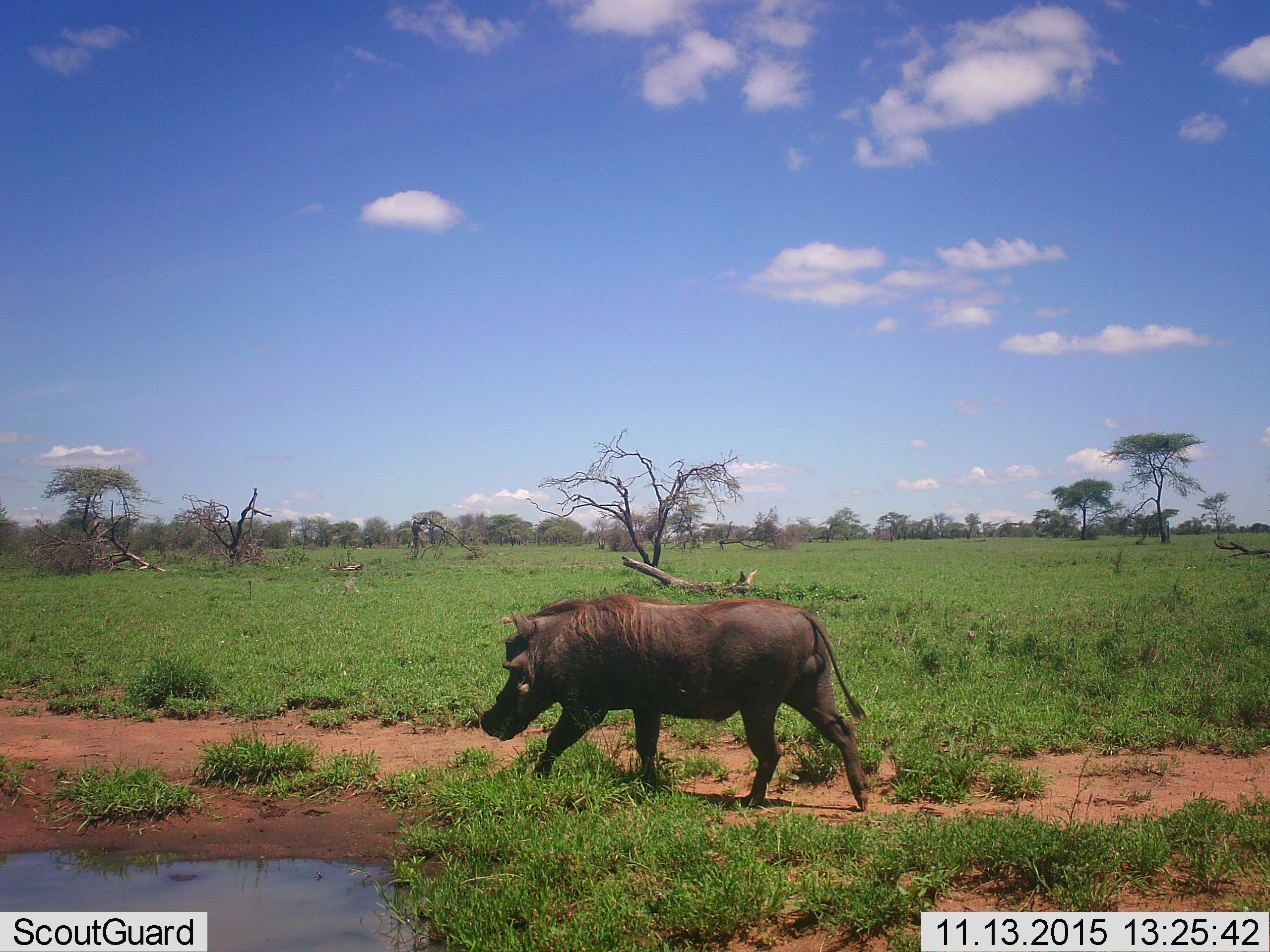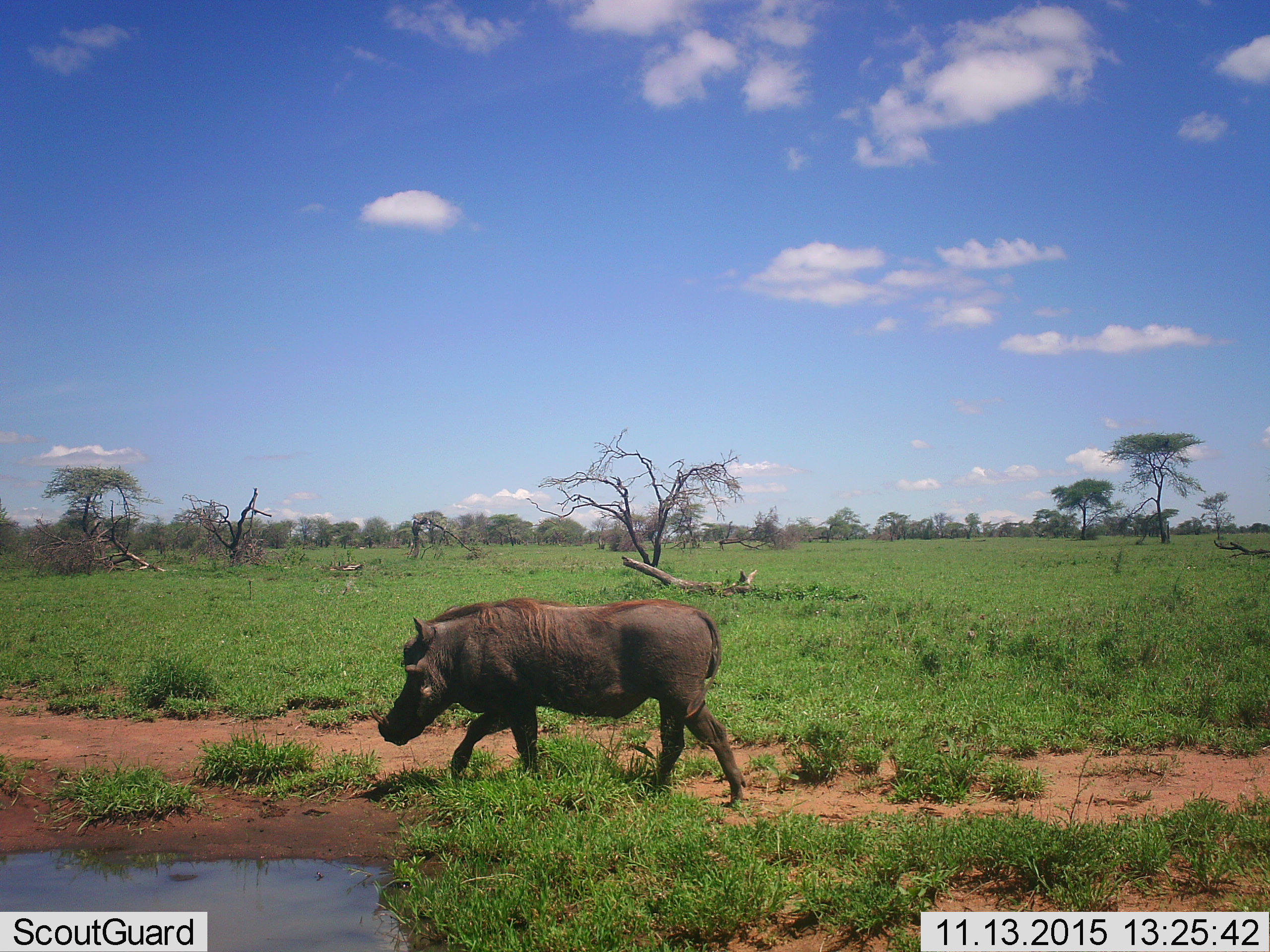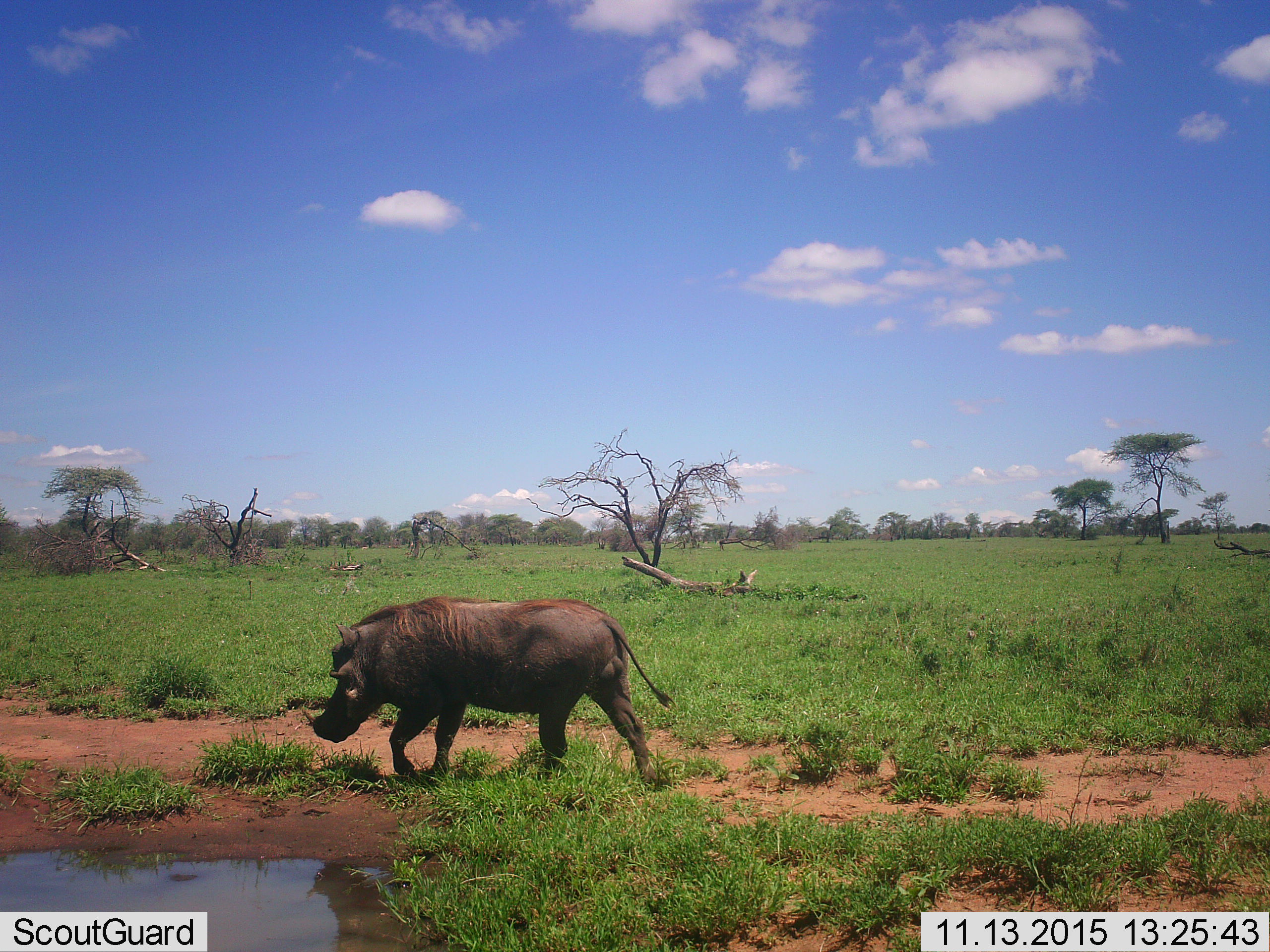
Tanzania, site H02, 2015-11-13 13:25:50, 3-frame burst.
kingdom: Animalia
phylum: Chordata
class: Mammalia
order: Artiodactyla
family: Suidae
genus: Phacochoerus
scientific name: Phacochoerus africanus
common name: warthog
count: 1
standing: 10%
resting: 0%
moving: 100%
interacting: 0%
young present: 0%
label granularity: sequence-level